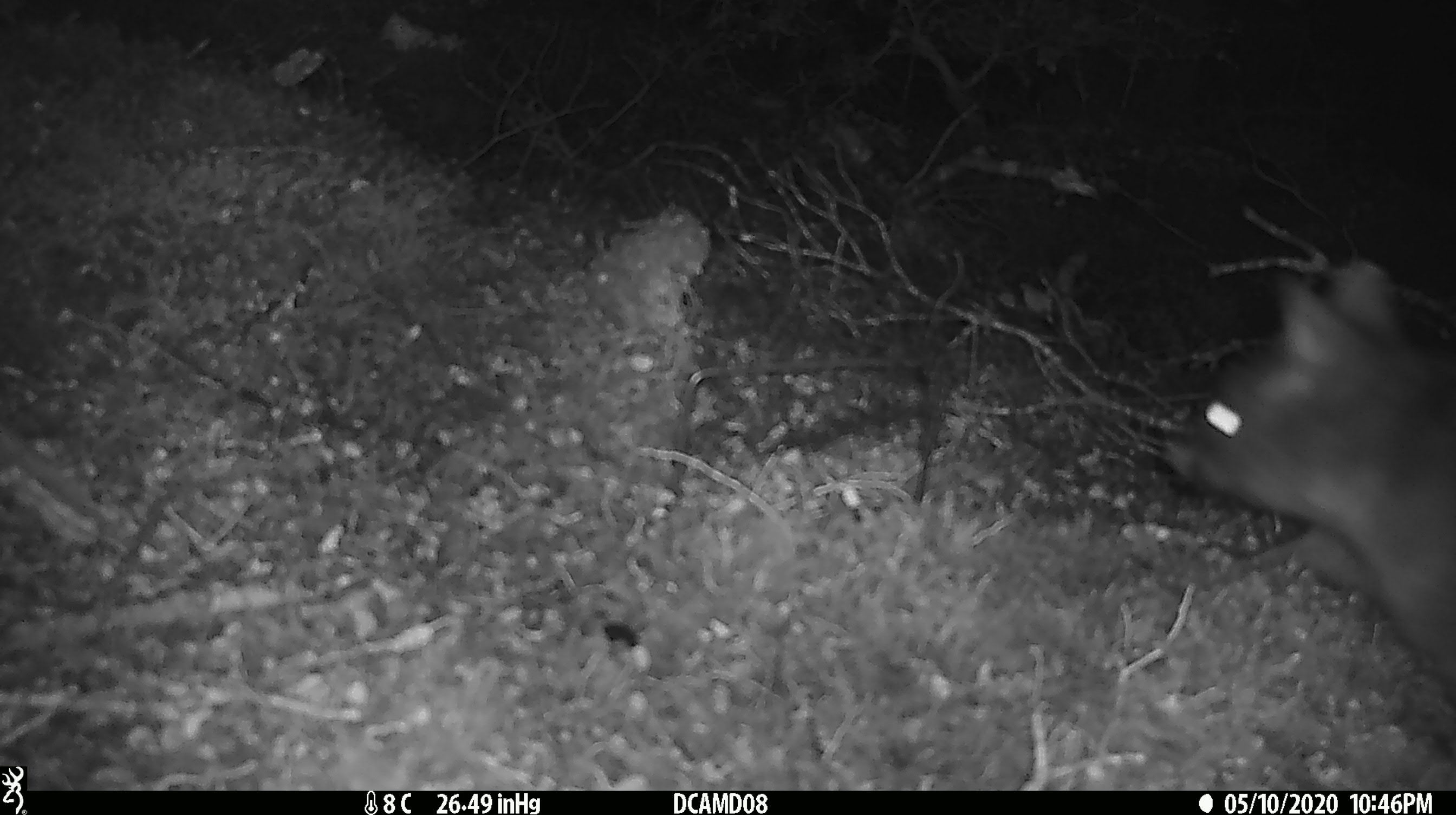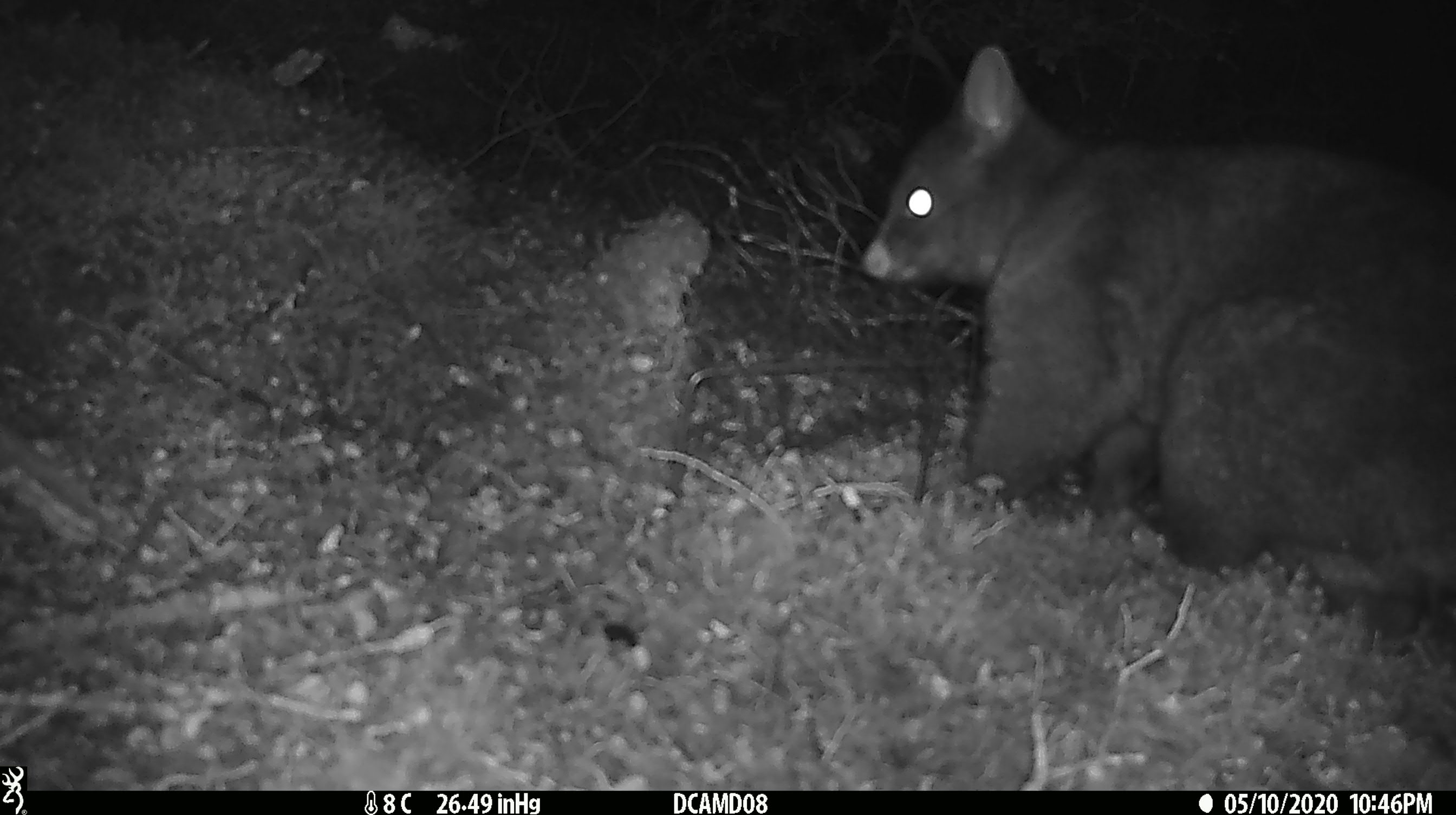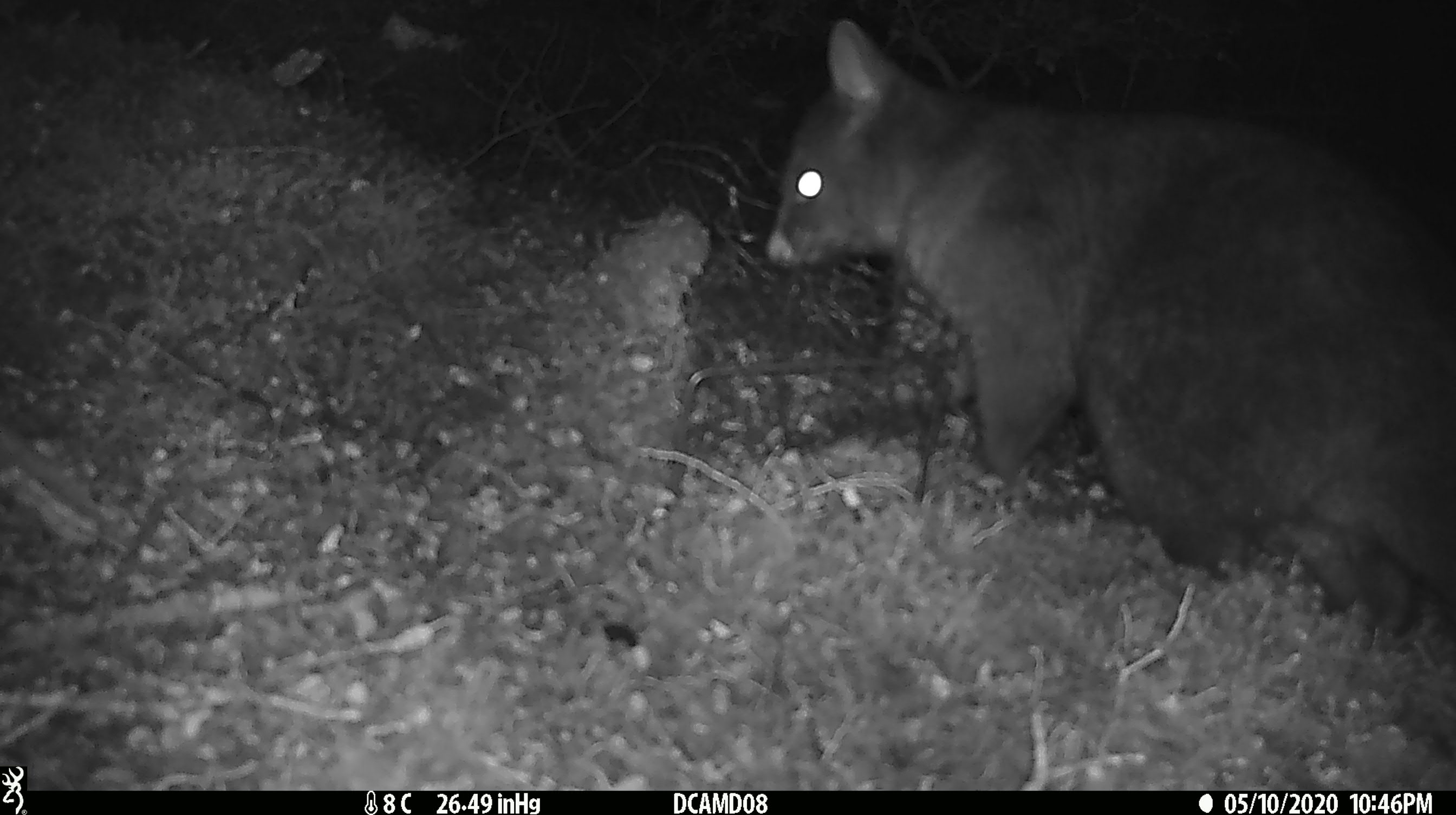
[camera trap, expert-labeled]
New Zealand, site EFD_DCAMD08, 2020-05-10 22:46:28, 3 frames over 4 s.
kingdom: Animalia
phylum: Chordata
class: Mammalia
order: Diprotodontia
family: Phalangeridae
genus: Trichosurus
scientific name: Trichosurus vulpecula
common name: common brushtail possum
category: possum